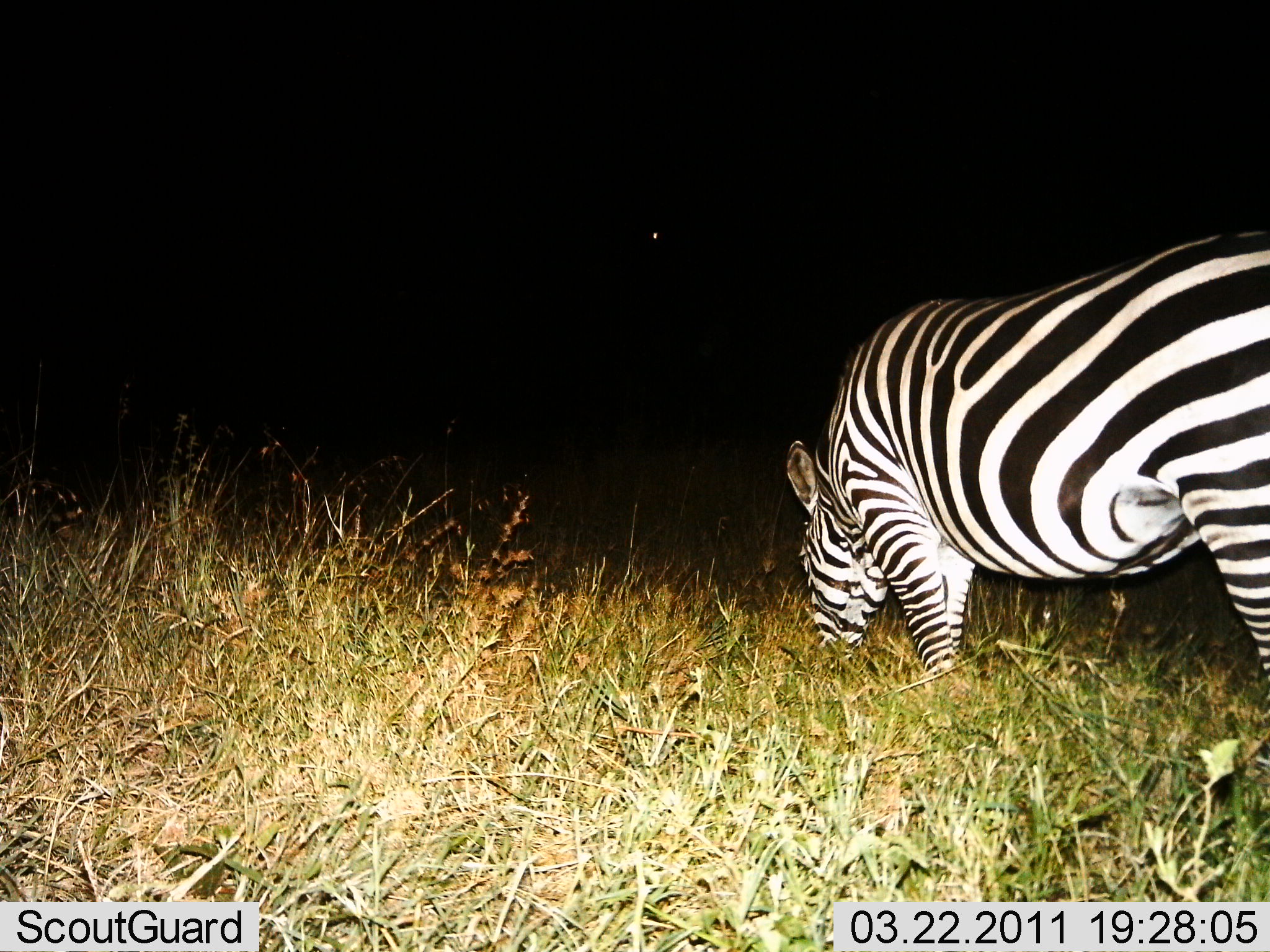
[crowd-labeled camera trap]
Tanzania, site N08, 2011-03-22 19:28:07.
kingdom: Animalia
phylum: Chordata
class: Mammalia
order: Perissodactyla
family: Equidae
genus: Equus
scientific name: Equus quagga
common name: plains zebra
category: zebra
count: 1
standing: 36%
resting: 0%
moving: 9%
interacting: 0%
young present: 0%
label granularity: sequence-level